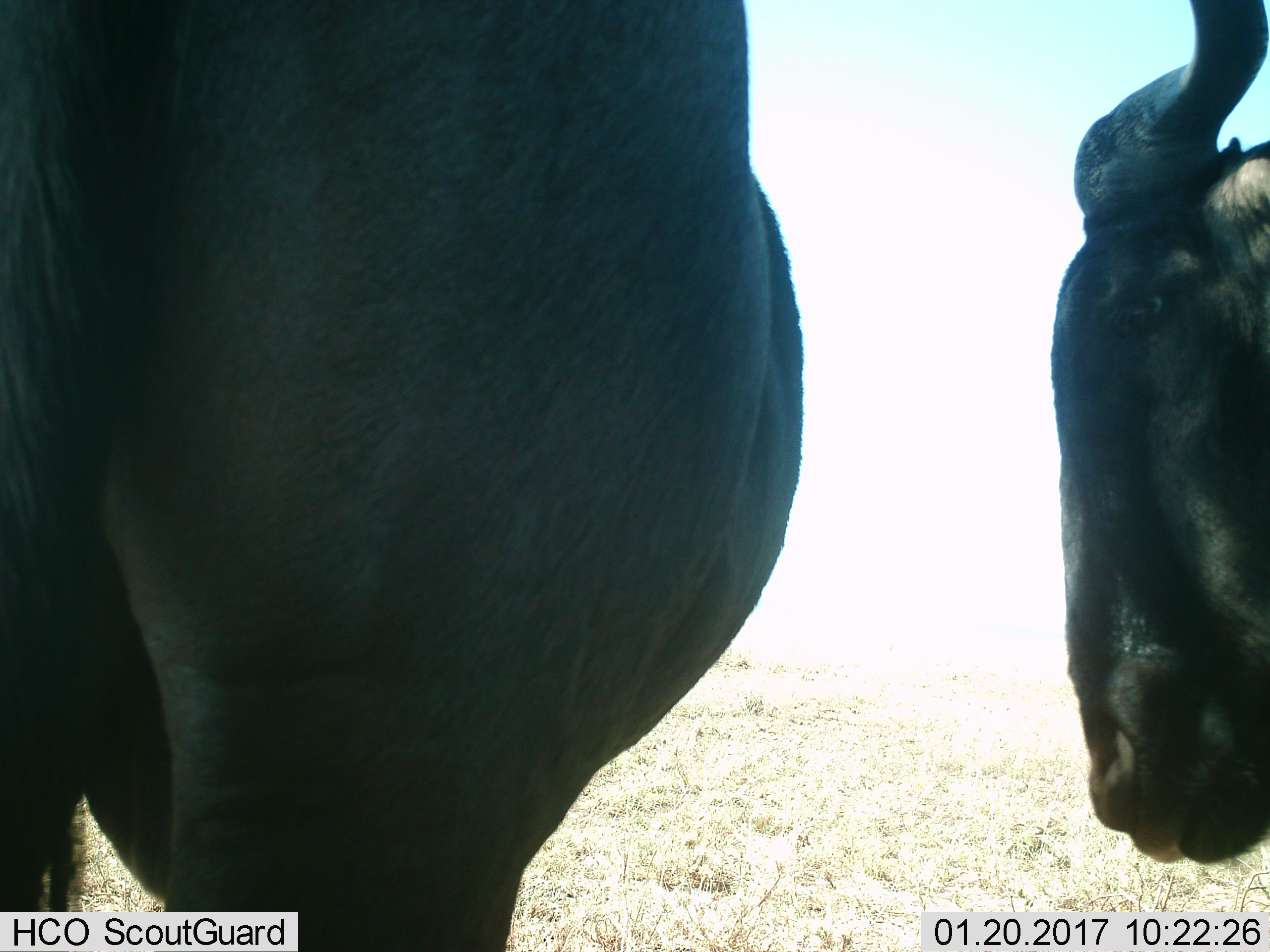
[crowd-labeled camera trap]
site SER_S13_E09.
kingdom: Animalia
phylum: Chordata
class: Mammalia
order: Artiodactyla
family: Bovidae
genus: Connochaetes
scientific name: Connochaetes taurinus taurinus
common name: blue wildebeest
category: wildebeestblue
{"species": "wildebeestblue (blue wildebeest) (Connochaetes taurinus taurinus)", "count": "2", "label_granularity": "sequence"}